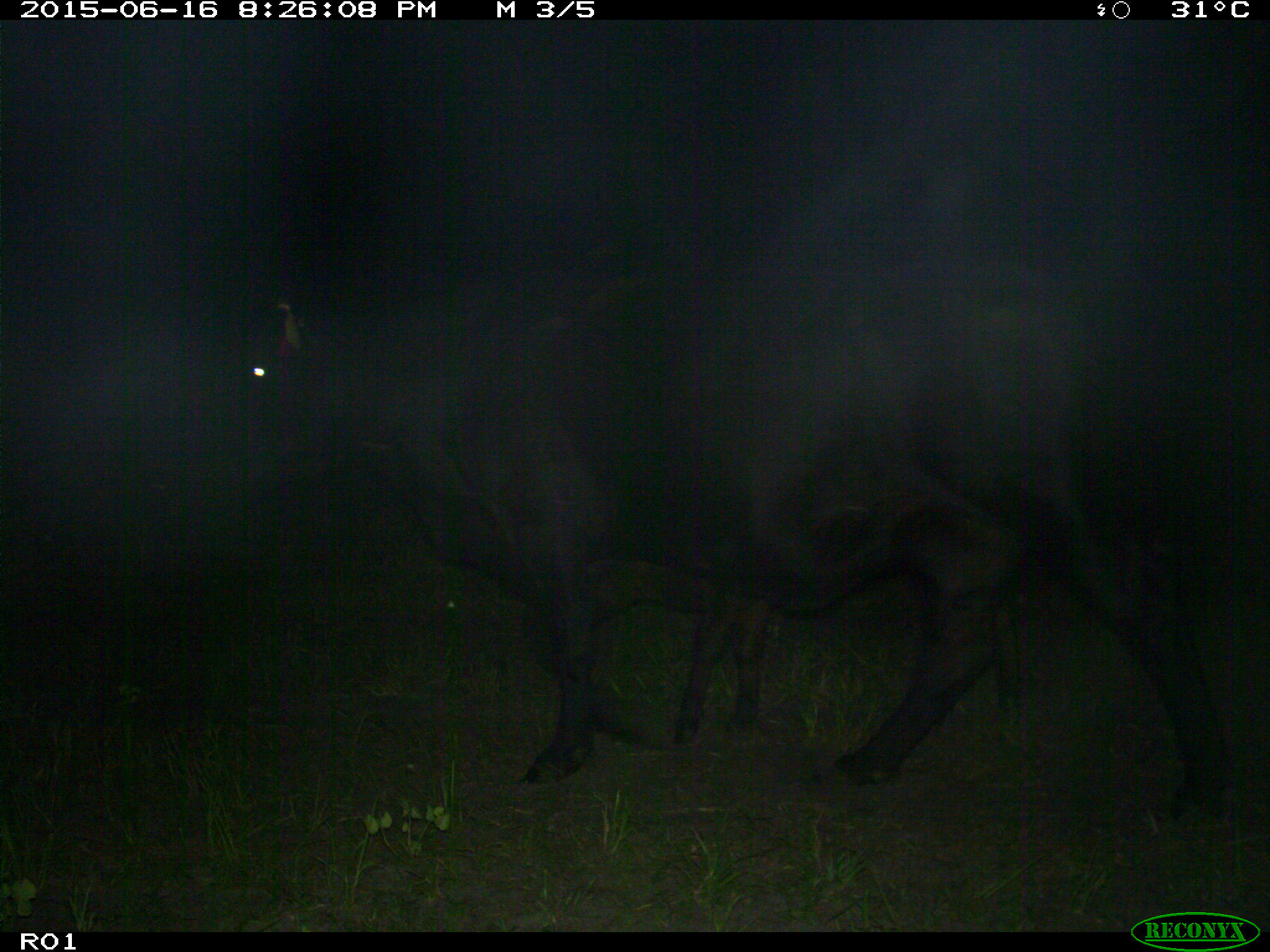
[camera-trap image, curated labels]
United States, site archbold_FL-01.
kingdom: Animalia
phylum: Chordata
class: Mammalia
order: Artiodactyla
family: Bovidae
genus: Bos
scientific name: Bos taurus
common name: domestic cow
Bos taurus (domestic cow).